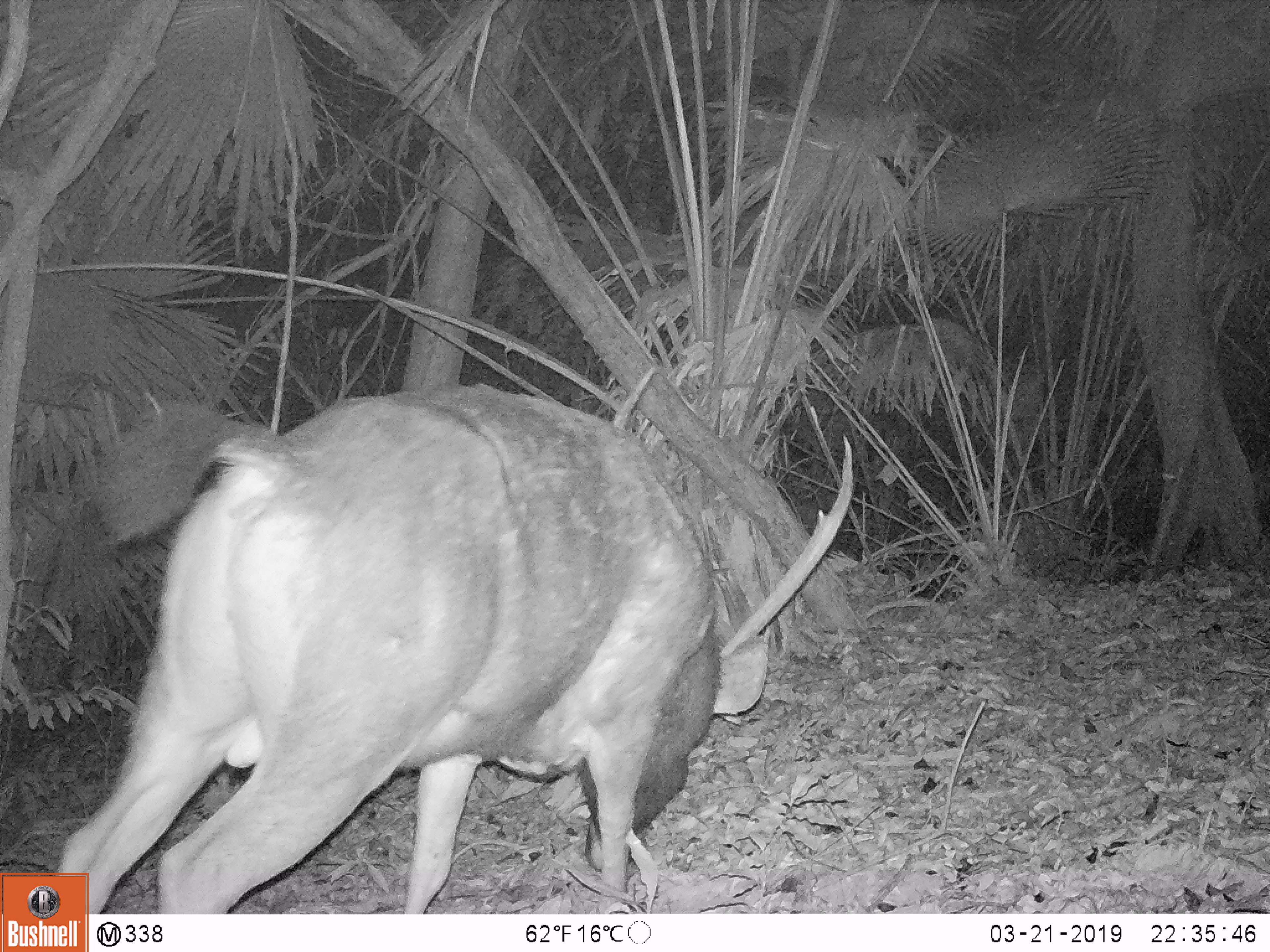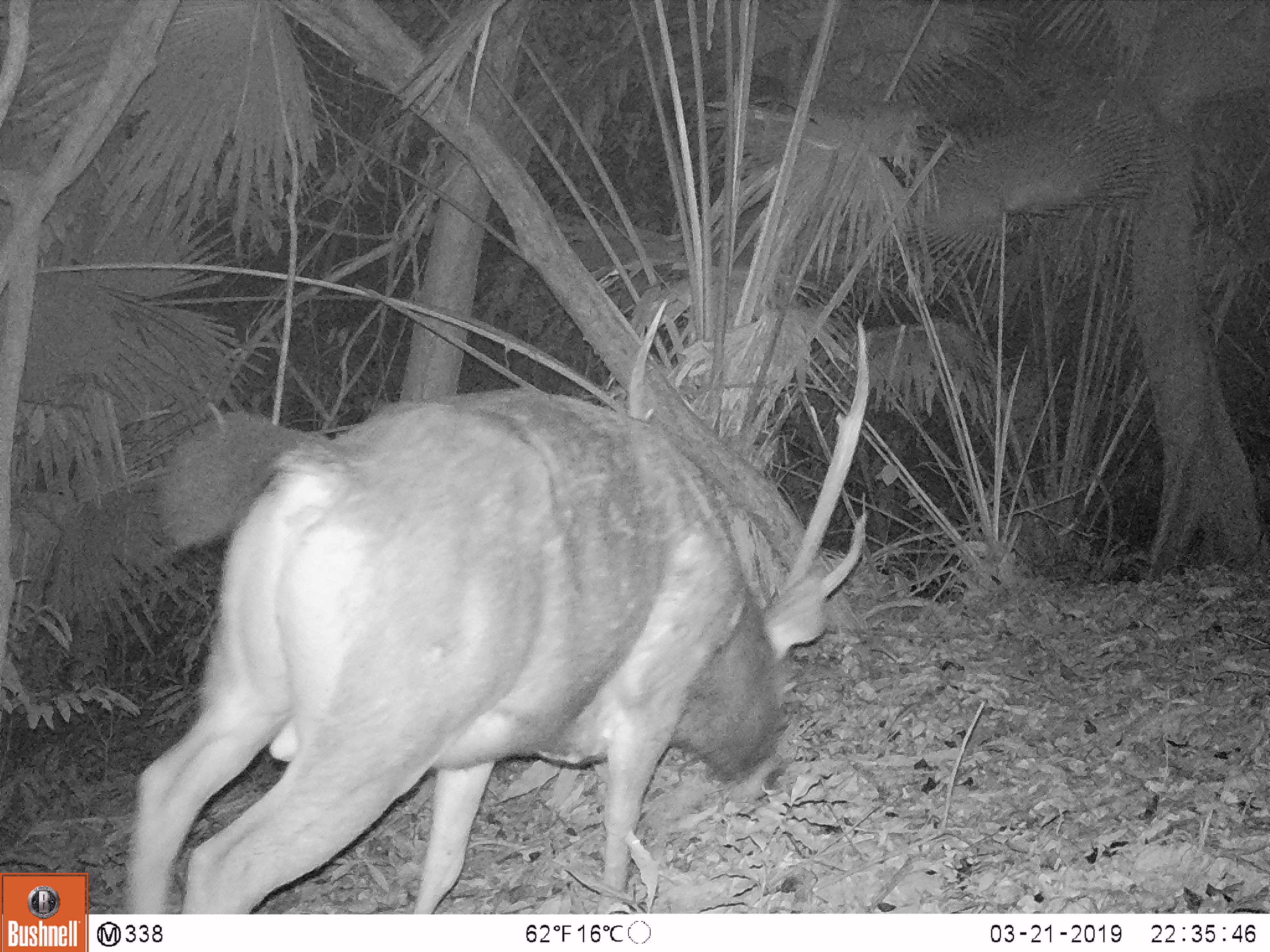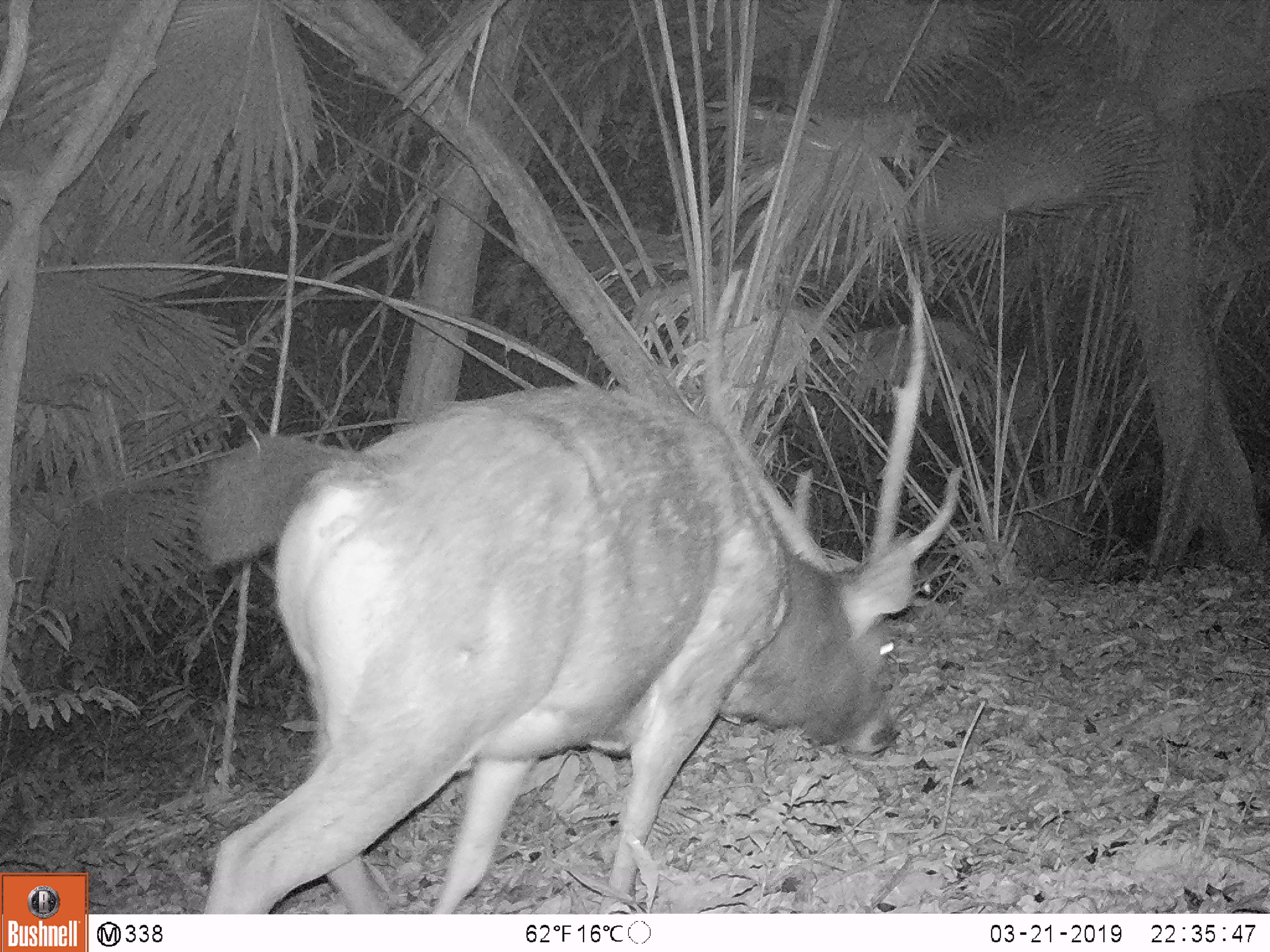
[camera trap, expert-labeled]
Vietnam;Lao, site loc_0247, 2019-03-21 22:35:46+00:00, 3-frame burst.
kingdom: Animalia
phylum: Chordata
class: Mammalia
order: Artiodactyla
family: Cervidae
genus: Rusa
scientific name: Rusa unicolor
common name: sambar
Sambar (Rusa unicolor). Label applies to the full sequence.